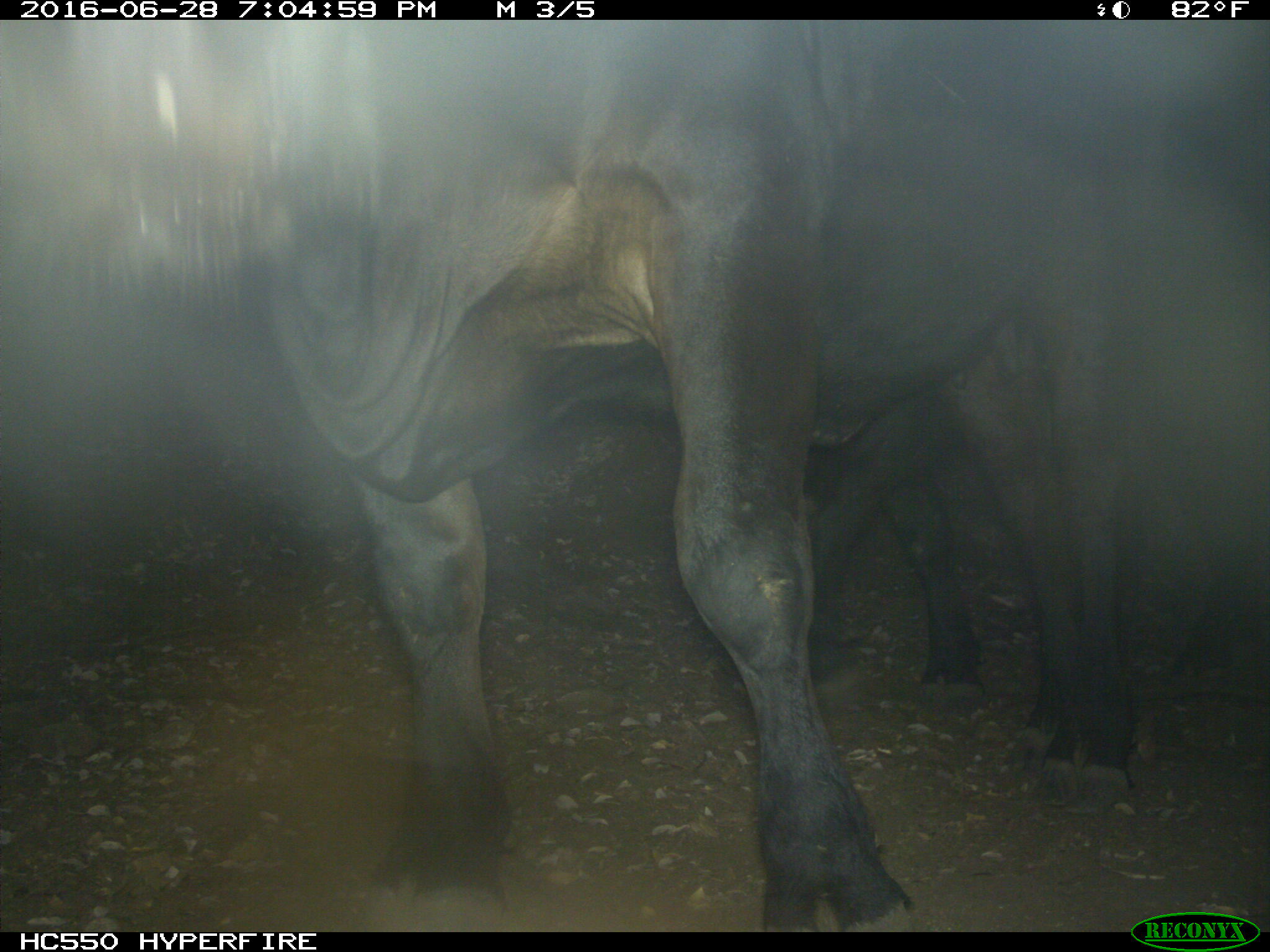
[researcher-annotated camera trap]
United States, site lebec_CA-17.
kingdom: Animalia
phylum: Chordata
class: Mammalia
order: Artiodactyla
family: Bovidae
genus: Bos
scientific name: Bos taurus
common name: domestic cow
Bos taurus (domestic cow).